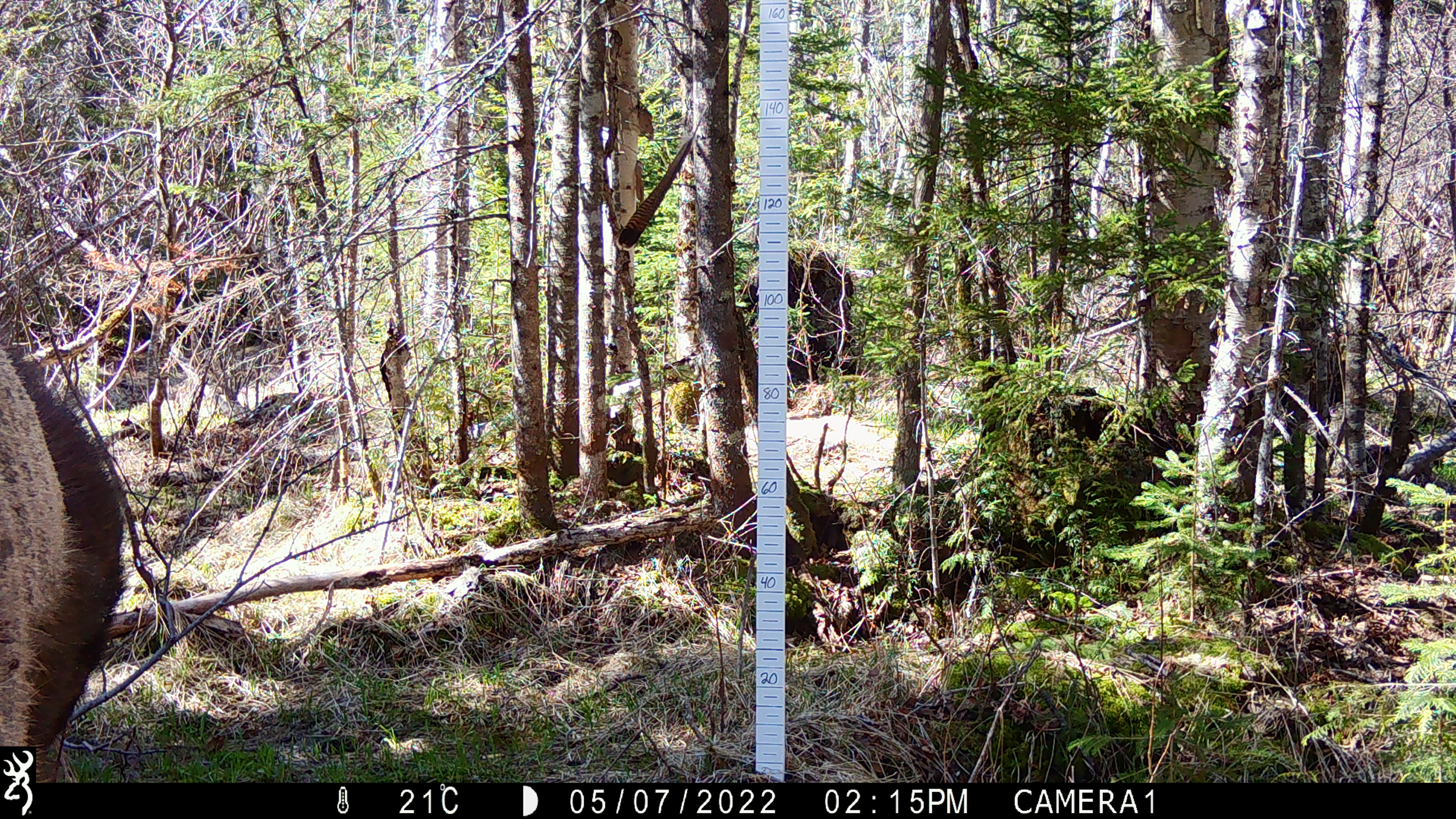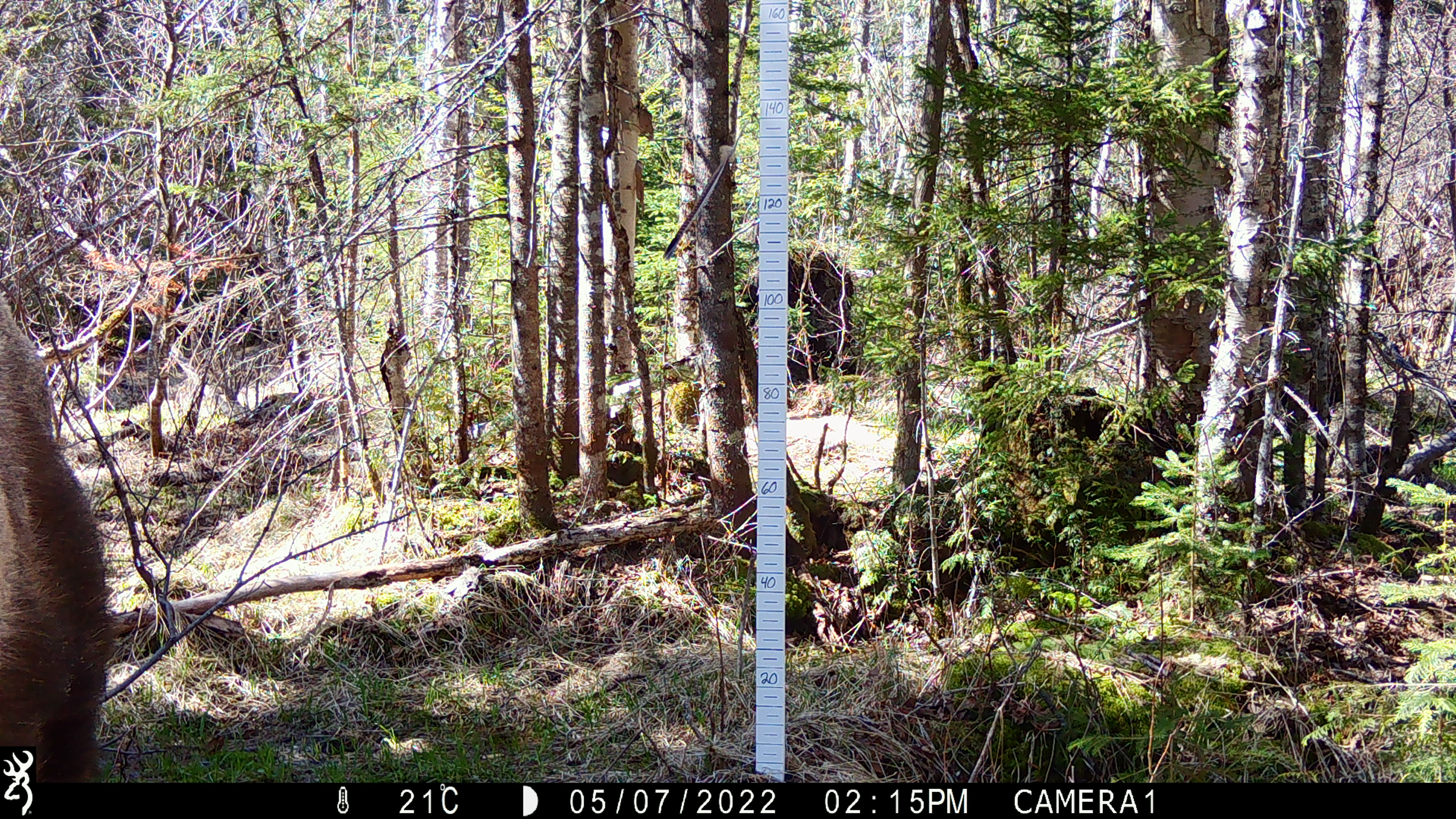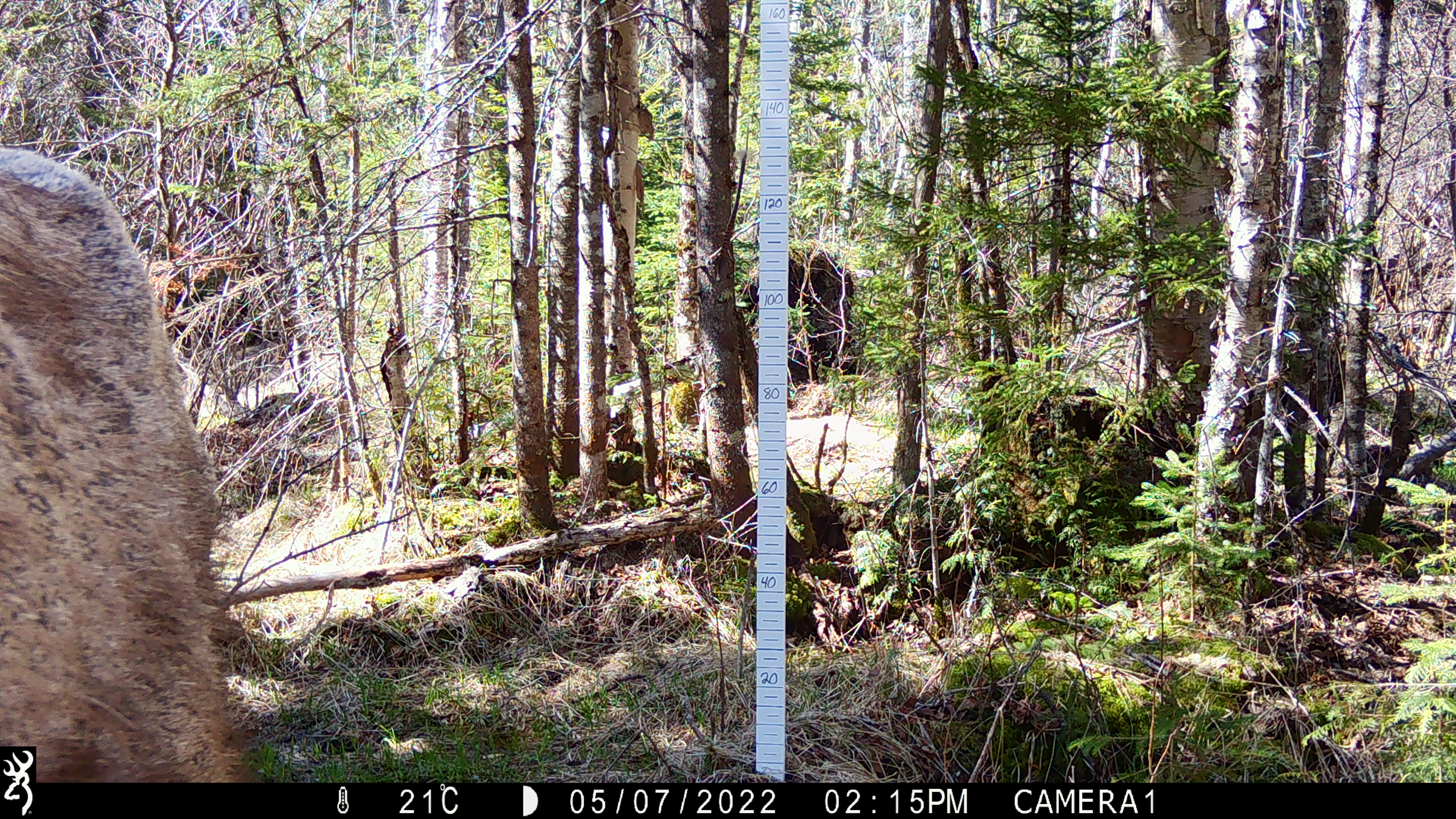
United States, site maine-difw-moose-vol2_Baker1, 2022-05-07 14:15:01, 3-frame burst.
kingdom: Animalia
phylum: Chordata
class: Mammalia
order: Artiodactyla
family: Cervidae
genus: Alces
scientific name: Alces alces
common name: moose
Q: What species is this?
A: Moose (Alces alces).